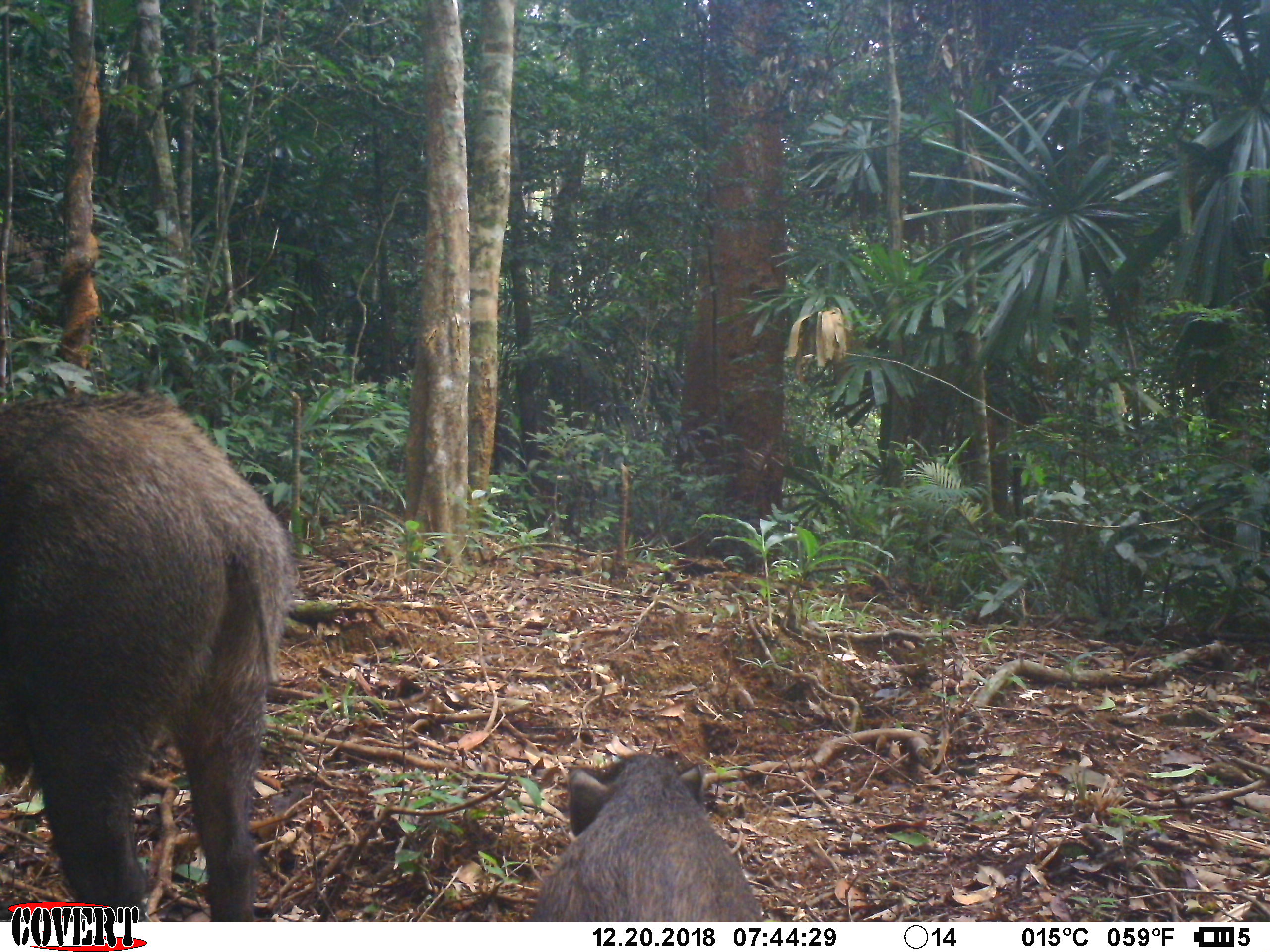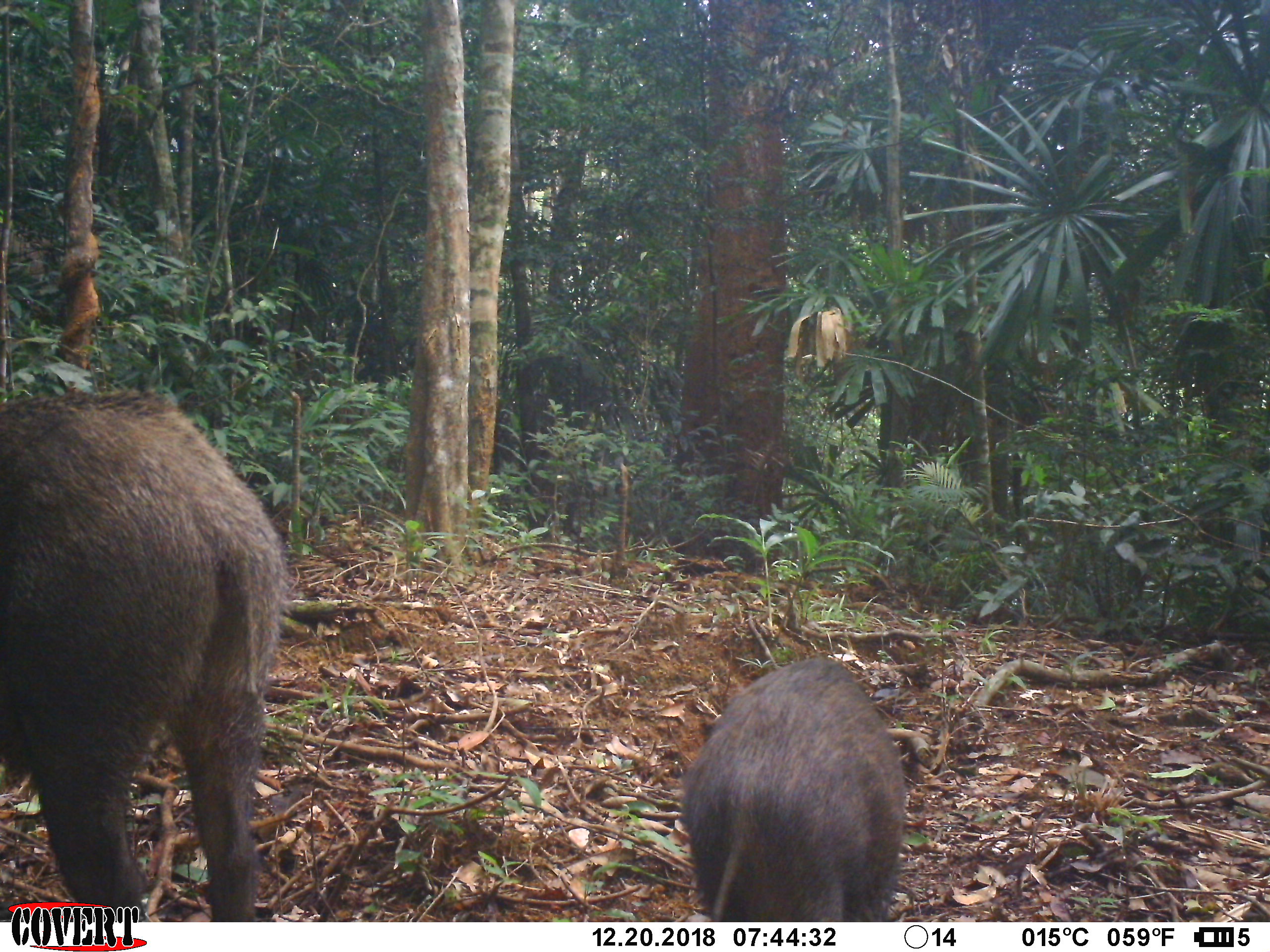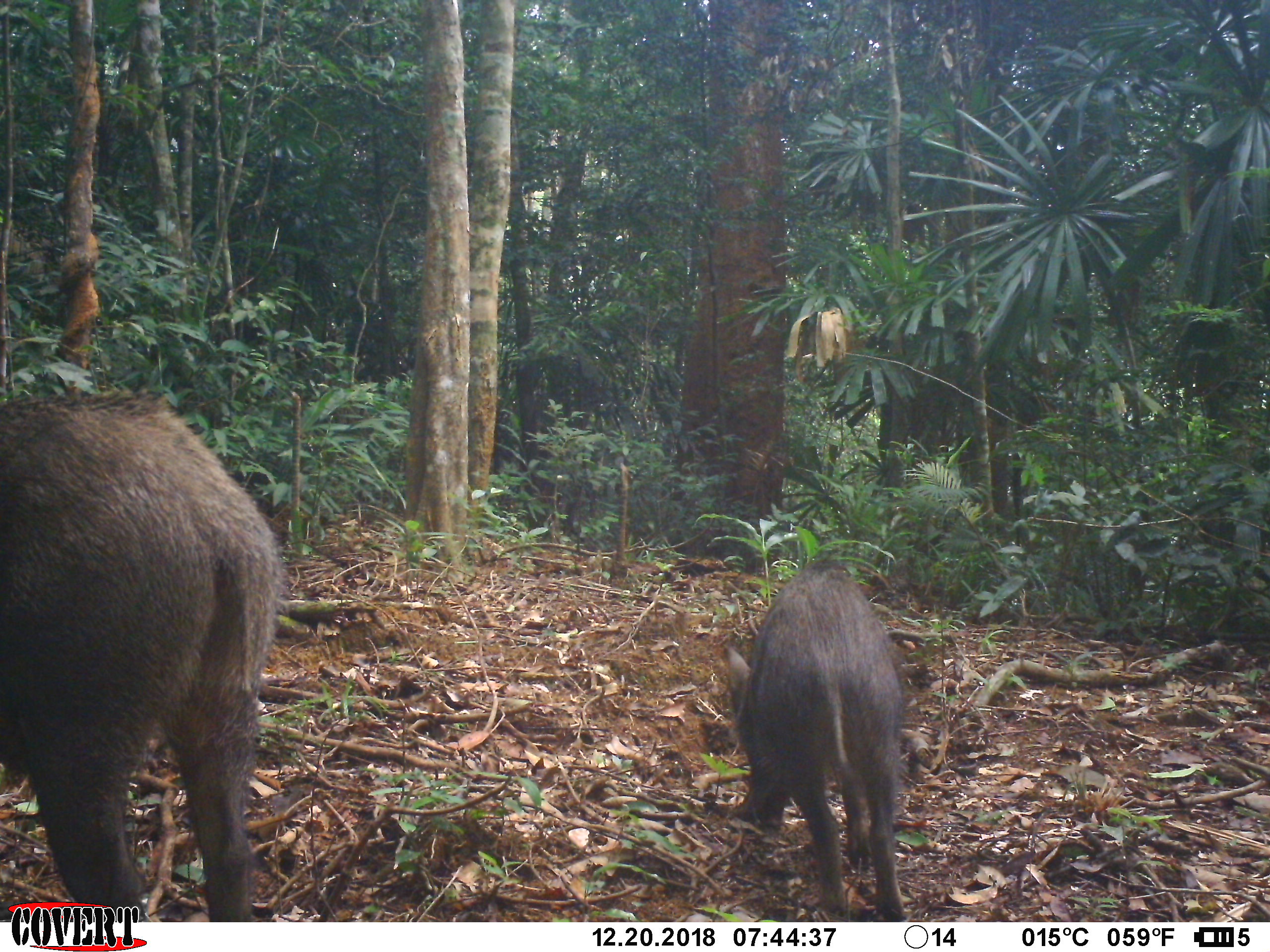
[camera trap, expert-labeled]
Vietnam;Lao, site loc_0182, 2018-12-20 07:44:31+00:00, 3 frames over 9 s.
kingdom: Animalia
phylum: Chordata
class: Mammalia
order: Artiodactyla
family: Suidae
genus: Sus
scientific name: Sus scrofa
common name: eurasian wild pig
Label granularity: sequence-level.